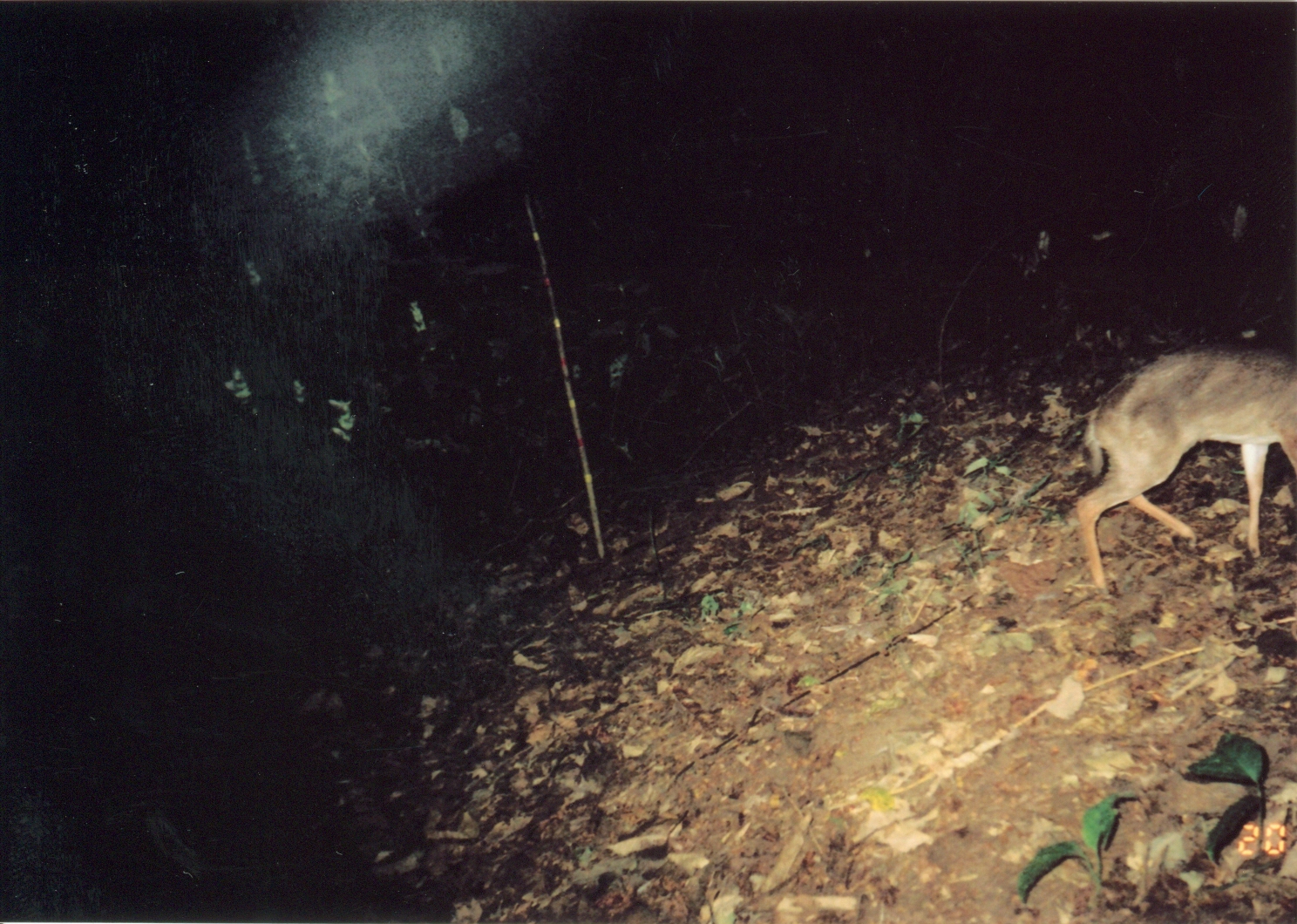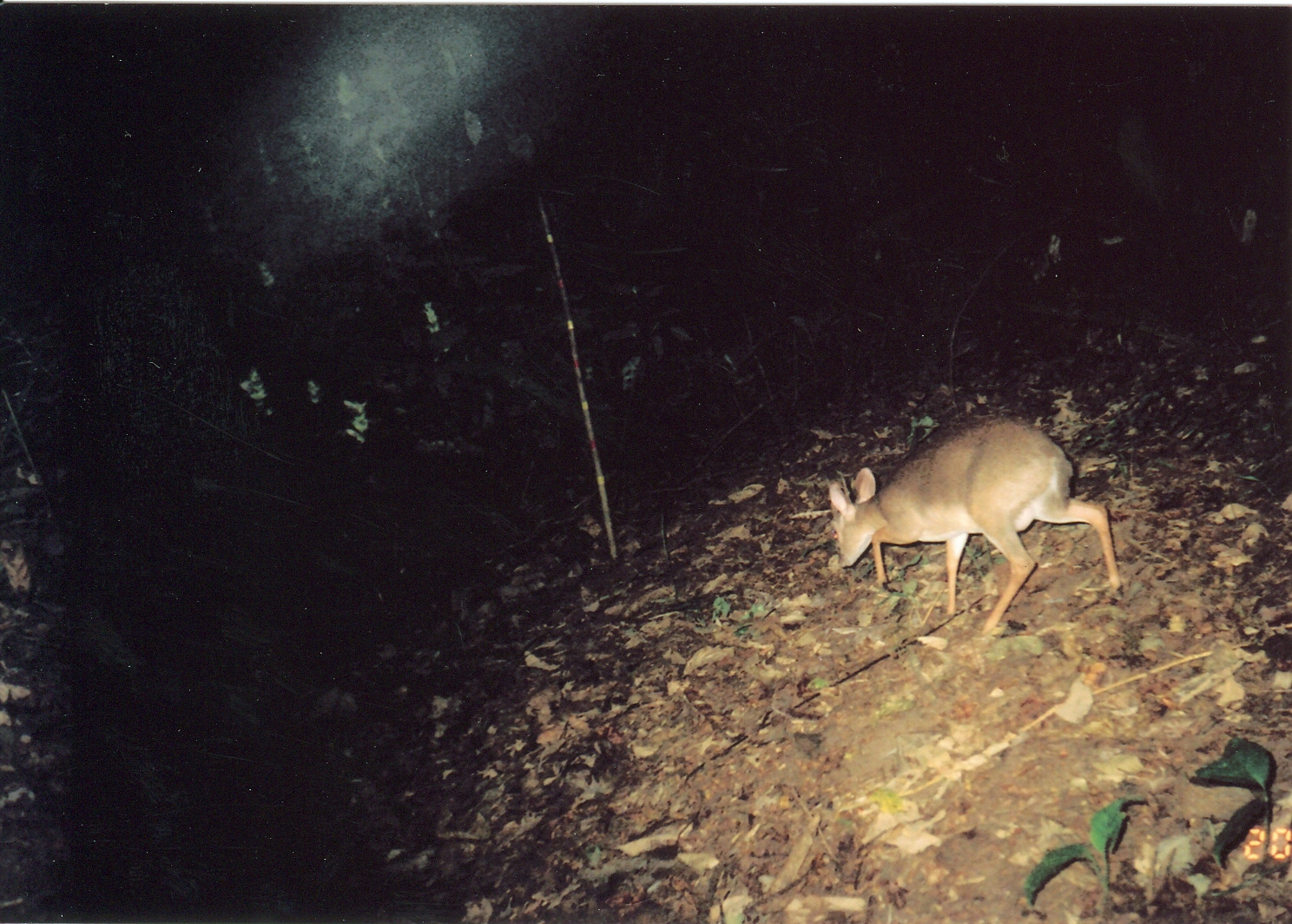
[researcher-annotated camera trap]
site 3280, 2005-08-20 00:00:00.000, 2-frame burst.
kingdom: Animalia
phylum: Chordata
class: Mammalia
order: Artiodactyla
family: Bovidae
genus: Nesotragus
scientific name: Nesotragus moschatus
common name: suni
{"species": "Nesotragus moschatus (suni)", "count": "1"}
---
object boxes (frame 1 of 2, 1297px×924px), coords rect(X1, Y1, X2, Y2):
nesotragus moschatus: rect(1077, 343, 1294, 595)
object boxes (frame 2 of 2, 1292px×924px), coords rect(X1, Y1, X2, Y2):
nesotragus moschatus: rect(826, 412, 1124, 636)